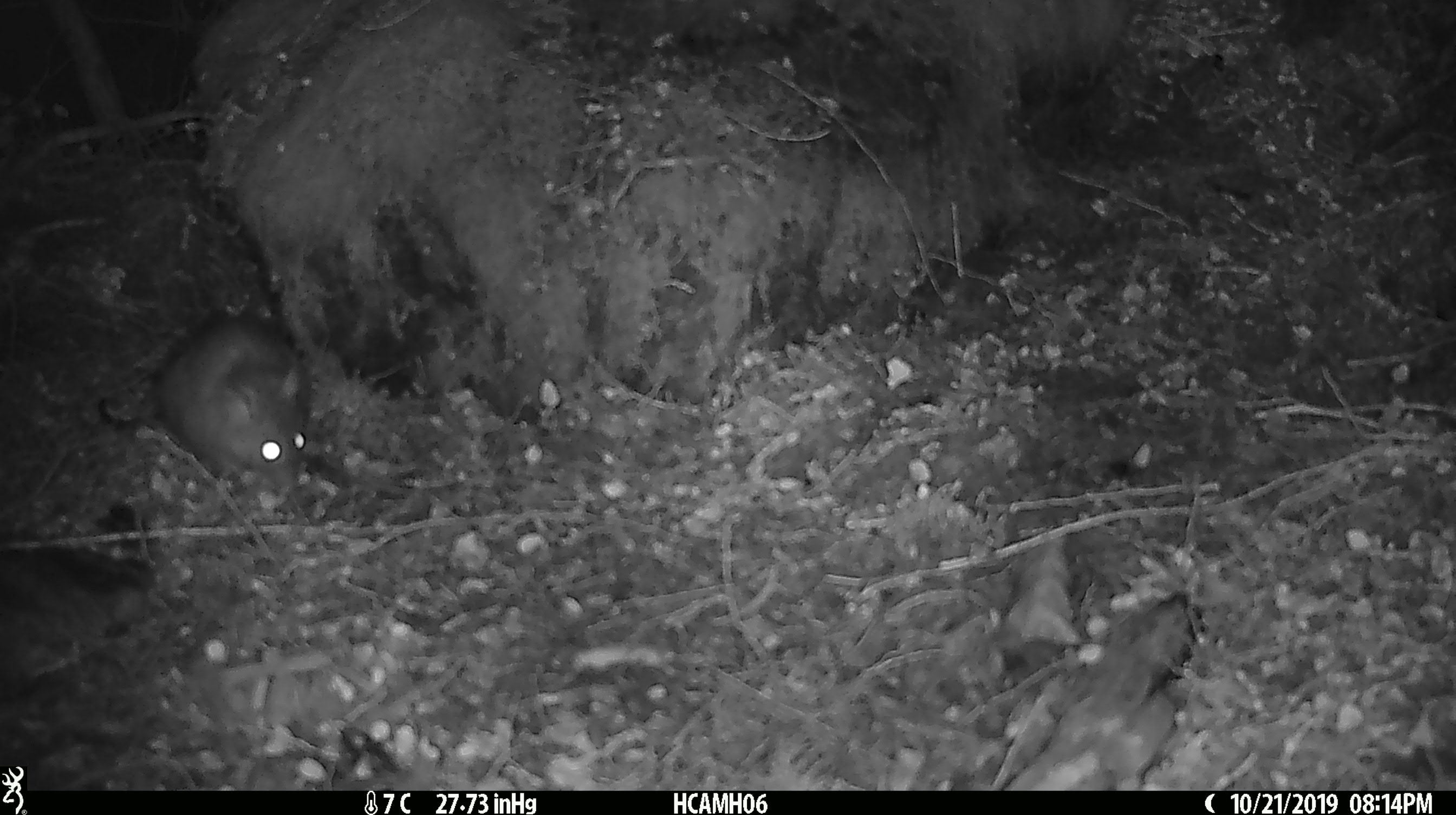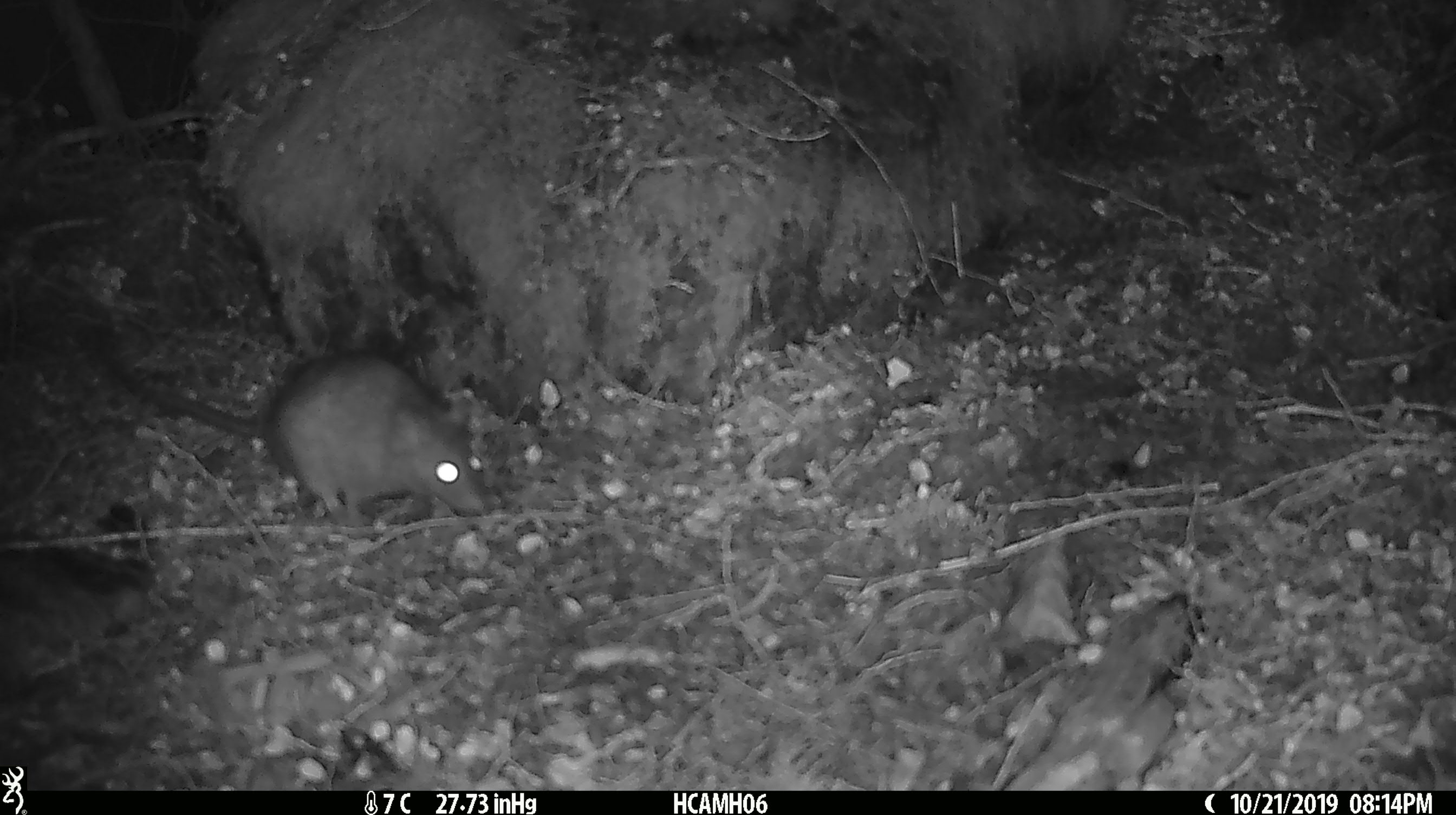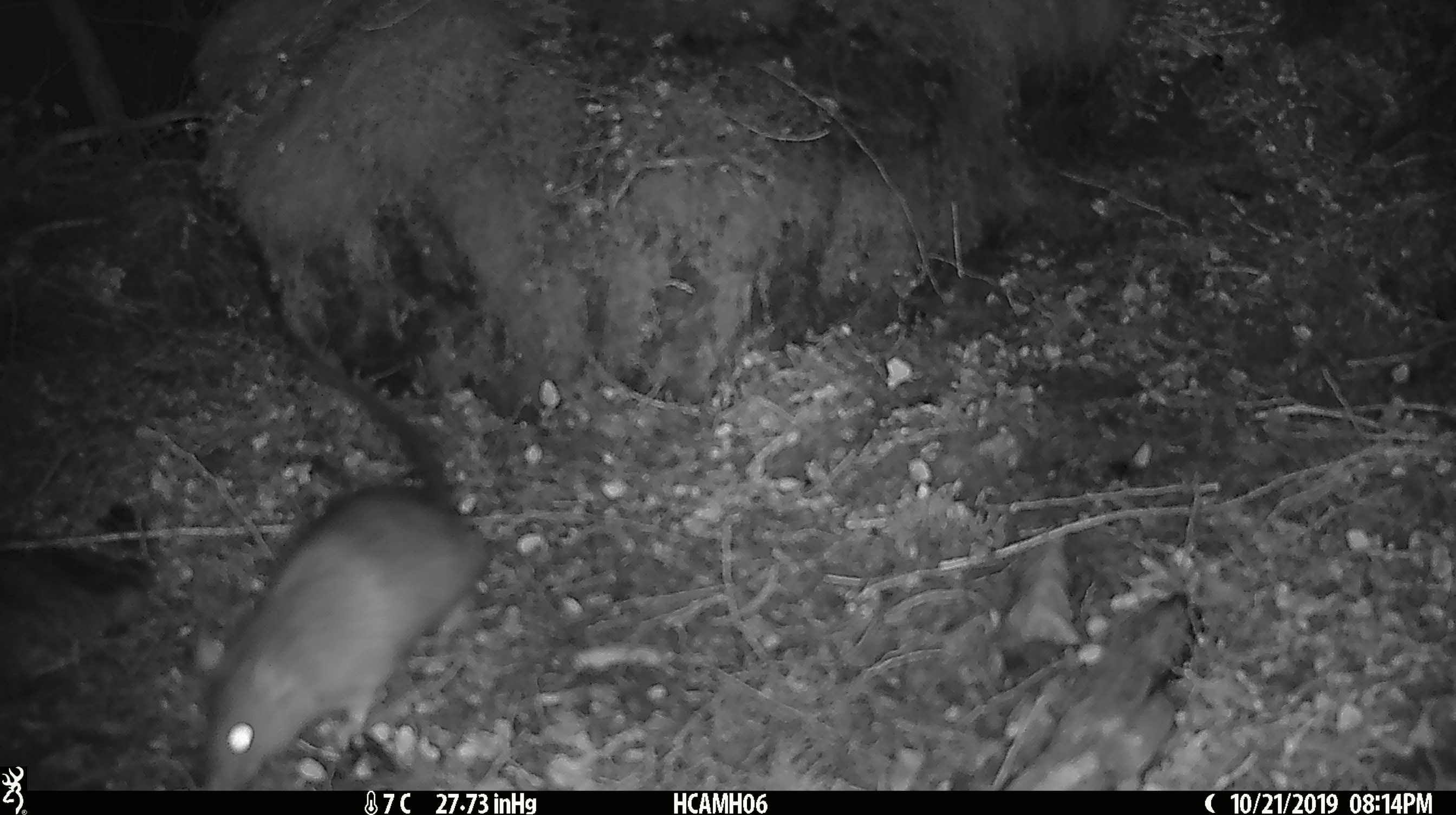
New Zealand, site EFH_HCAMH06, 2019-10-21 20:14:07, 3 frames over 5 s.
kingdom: Animalia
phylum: Chordata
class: Mammalia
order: Rodentia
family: Muridae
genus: Rattus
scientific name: Rattus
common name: rat